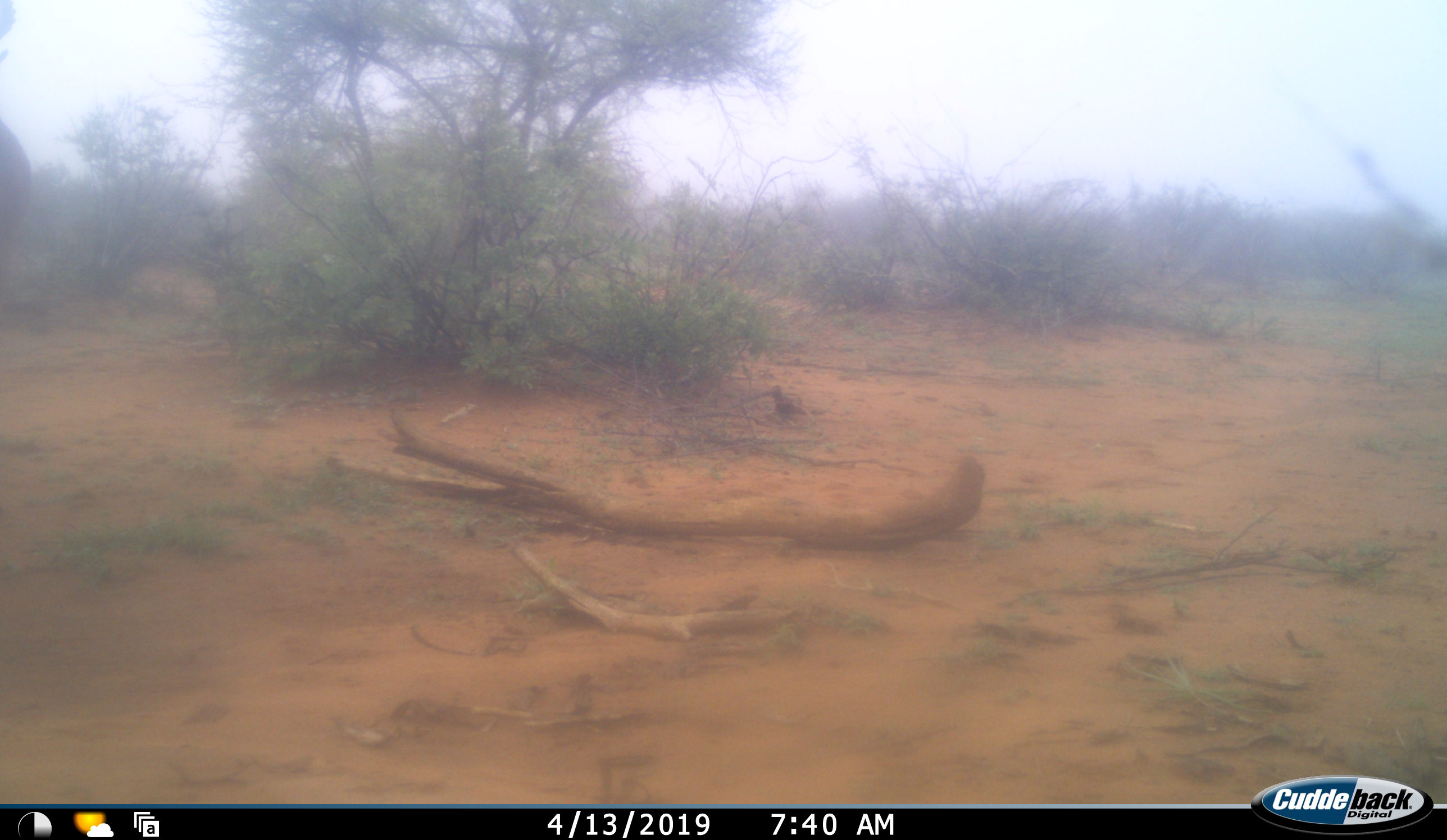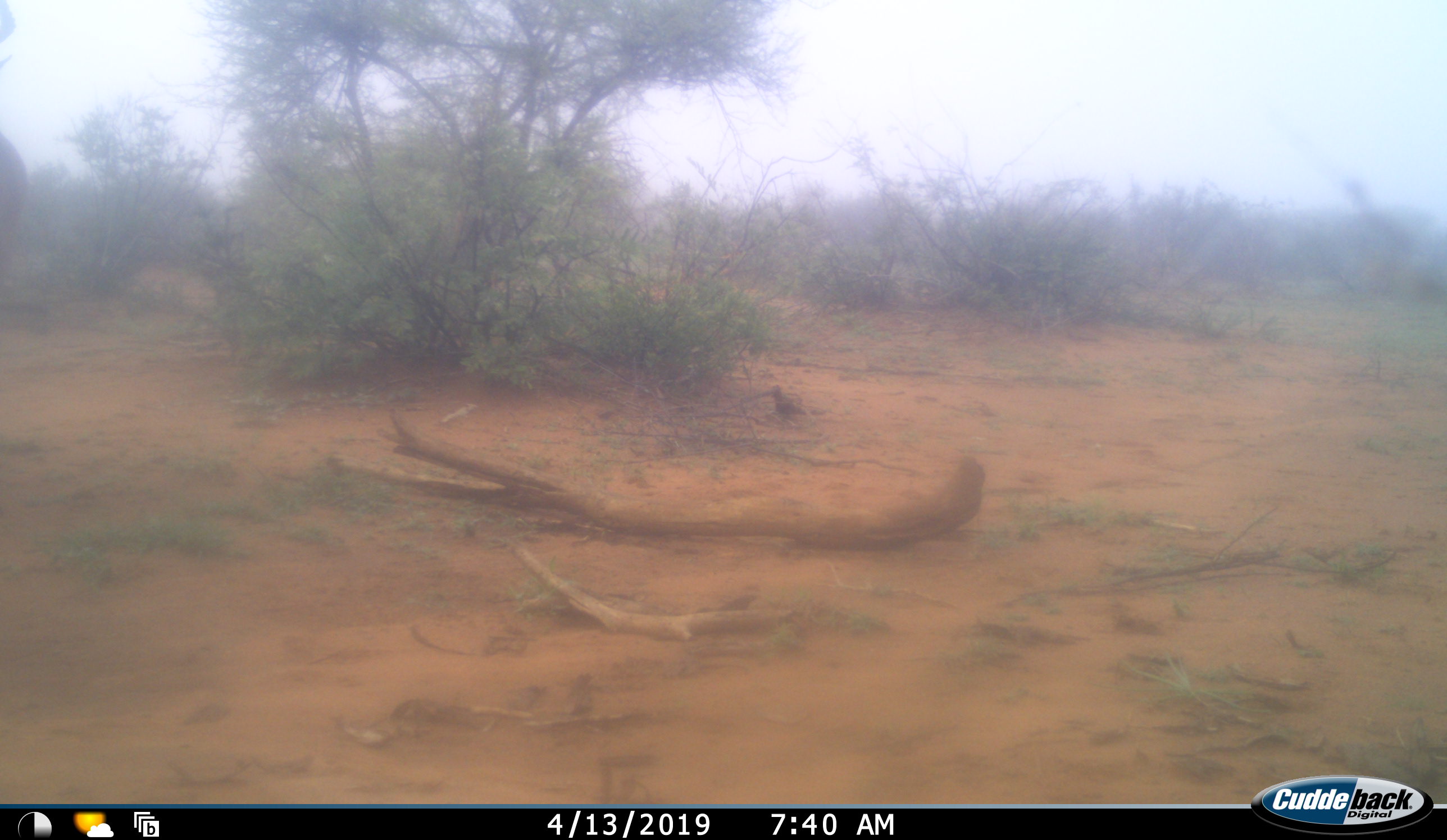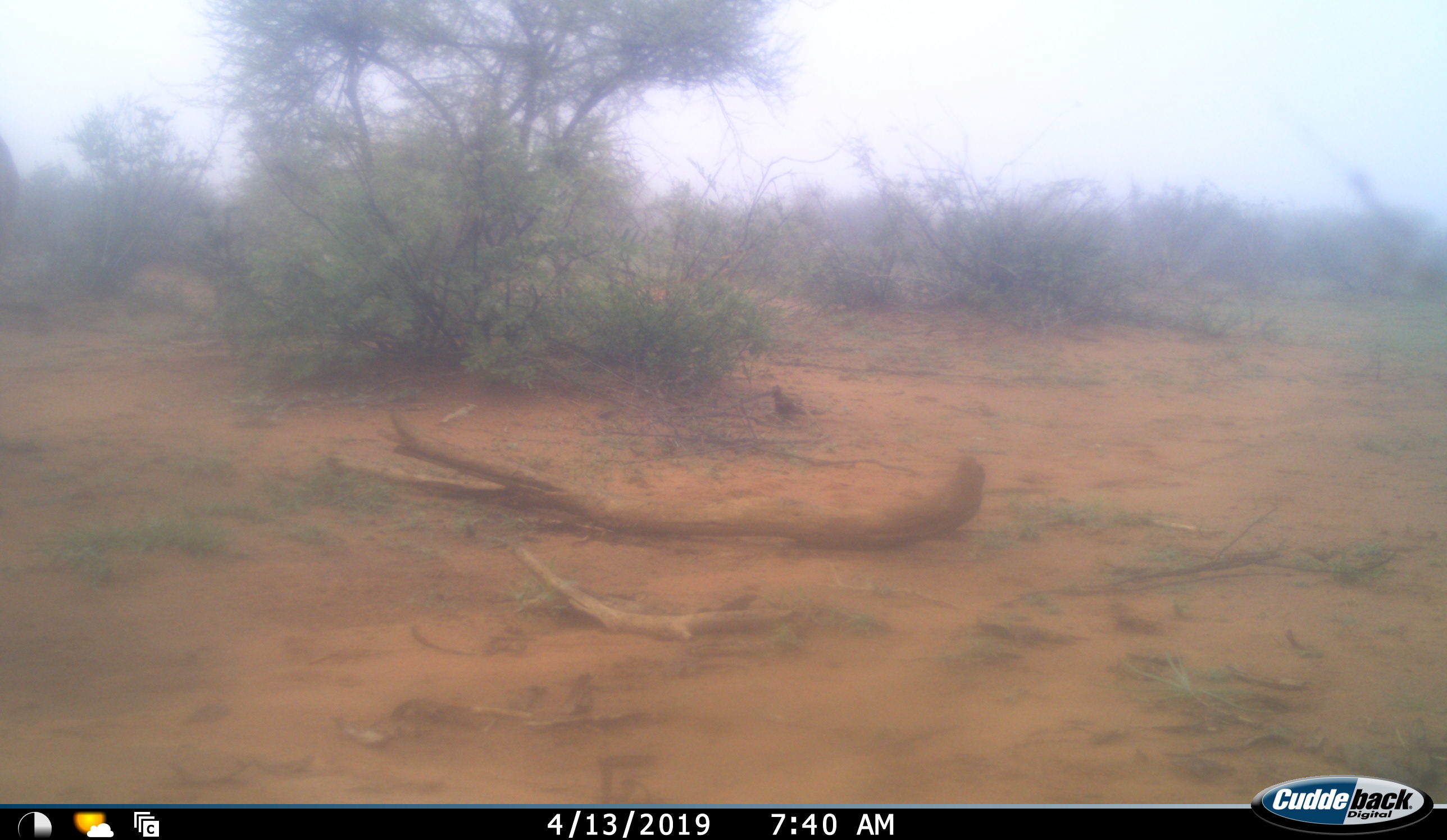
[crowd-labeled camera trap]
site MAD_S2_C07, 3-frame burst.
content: unidentified animal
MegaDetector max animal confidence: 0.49